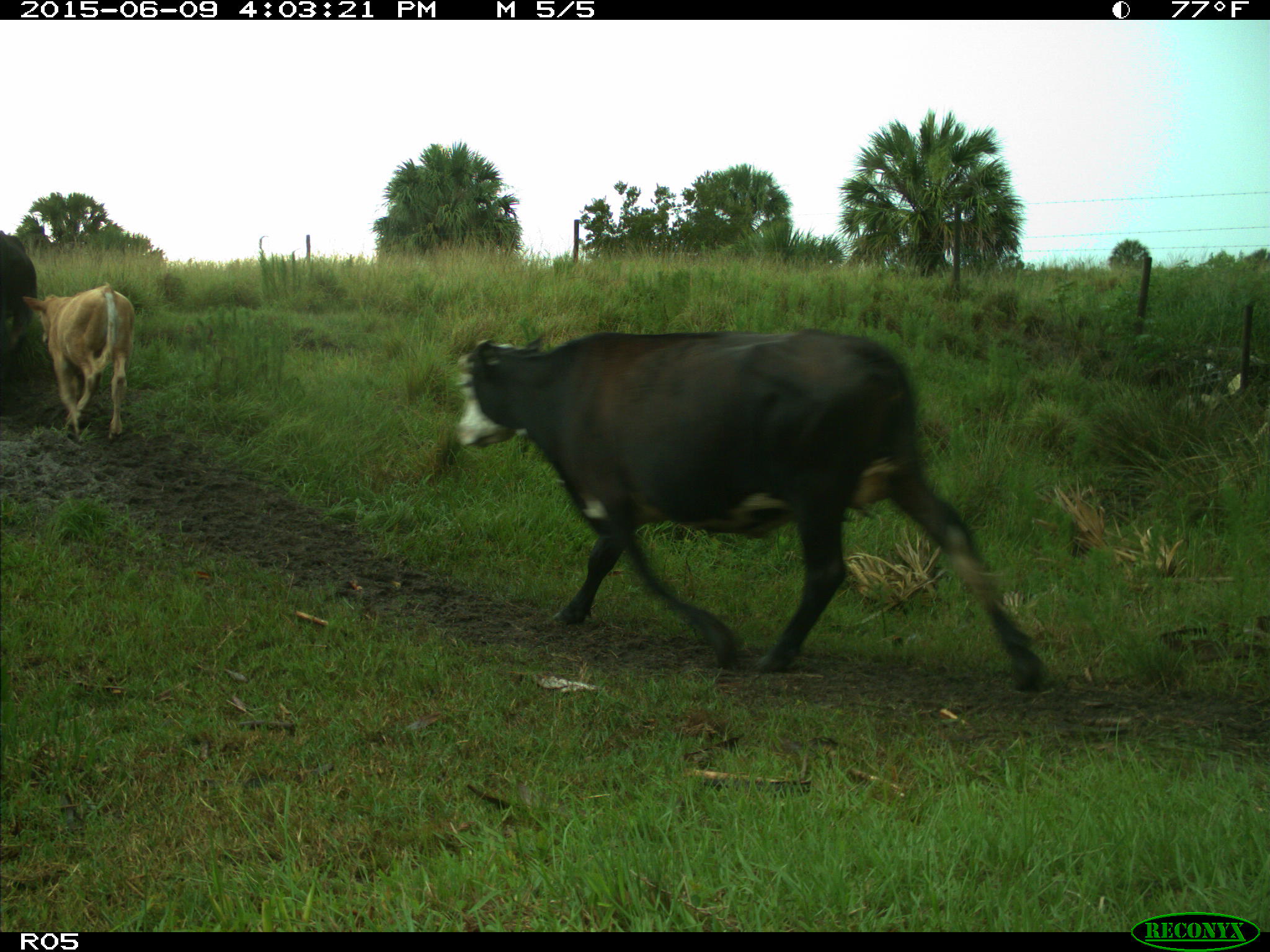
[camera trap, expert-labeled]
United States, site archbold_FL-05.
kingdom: Animalia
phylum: Chordata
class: Mammalia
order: Artiodactyla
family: Bovidae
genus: Bos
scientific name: Bos taurus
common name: domestic cow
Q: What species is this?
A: Bos taurus (domestic cow).